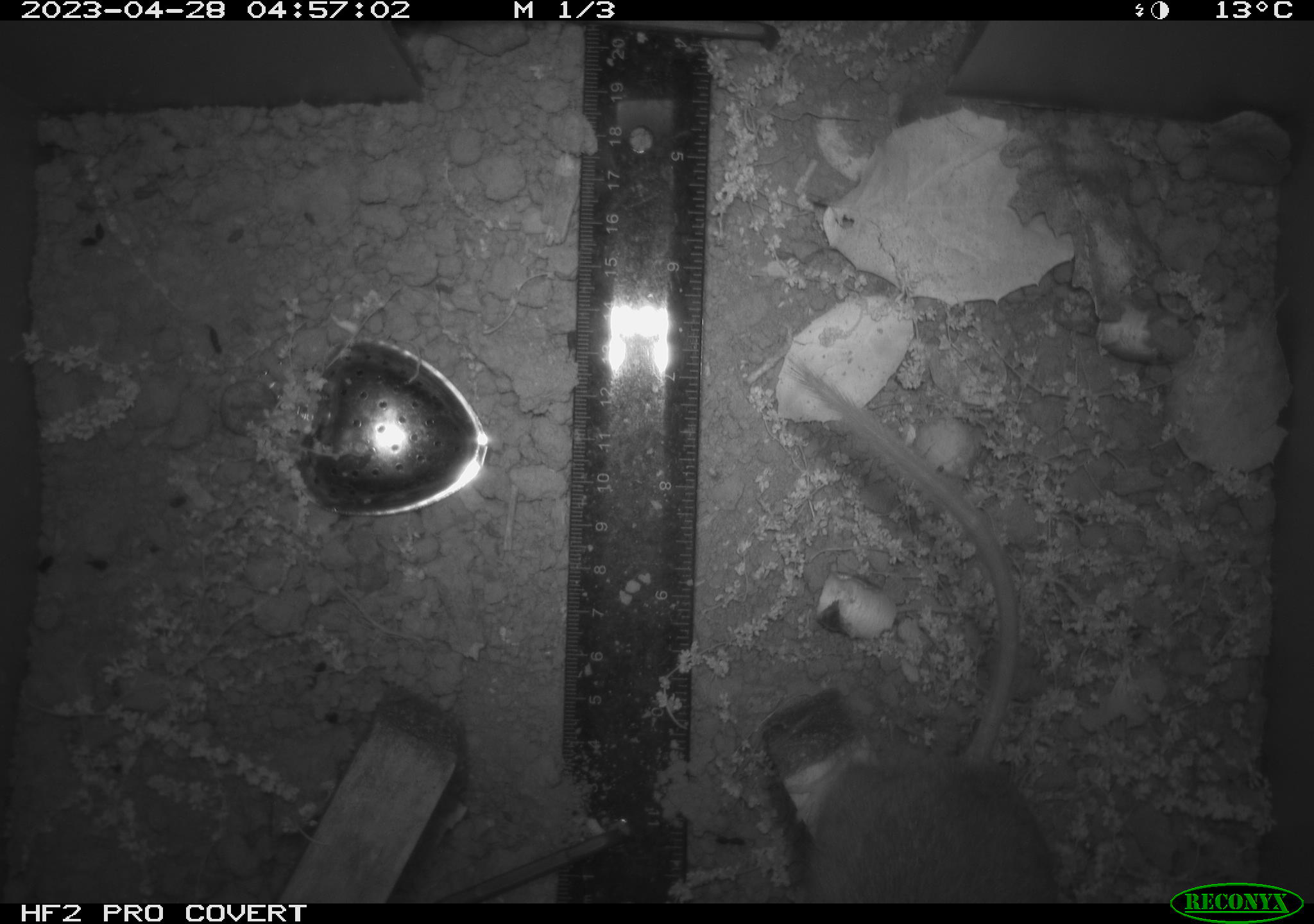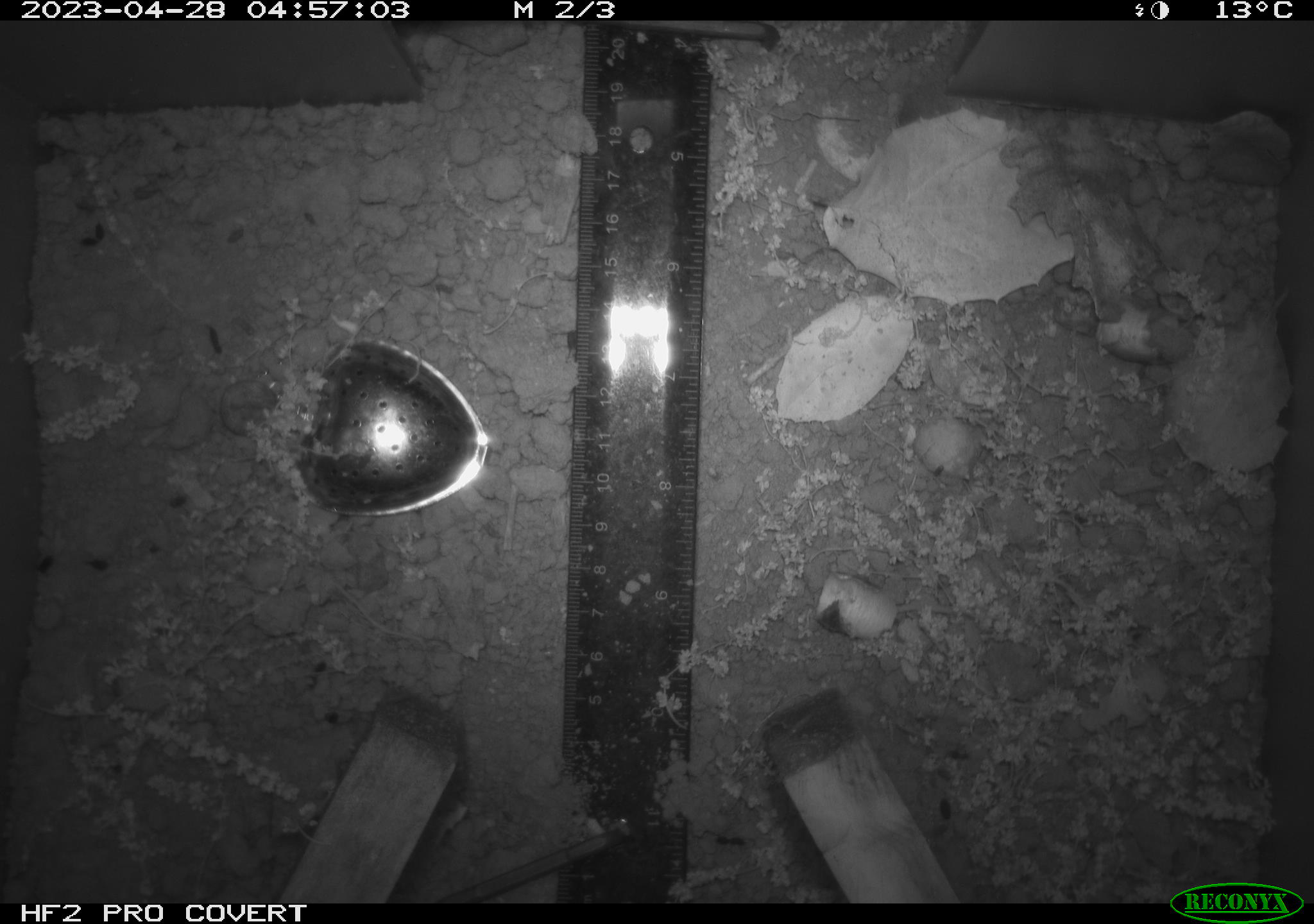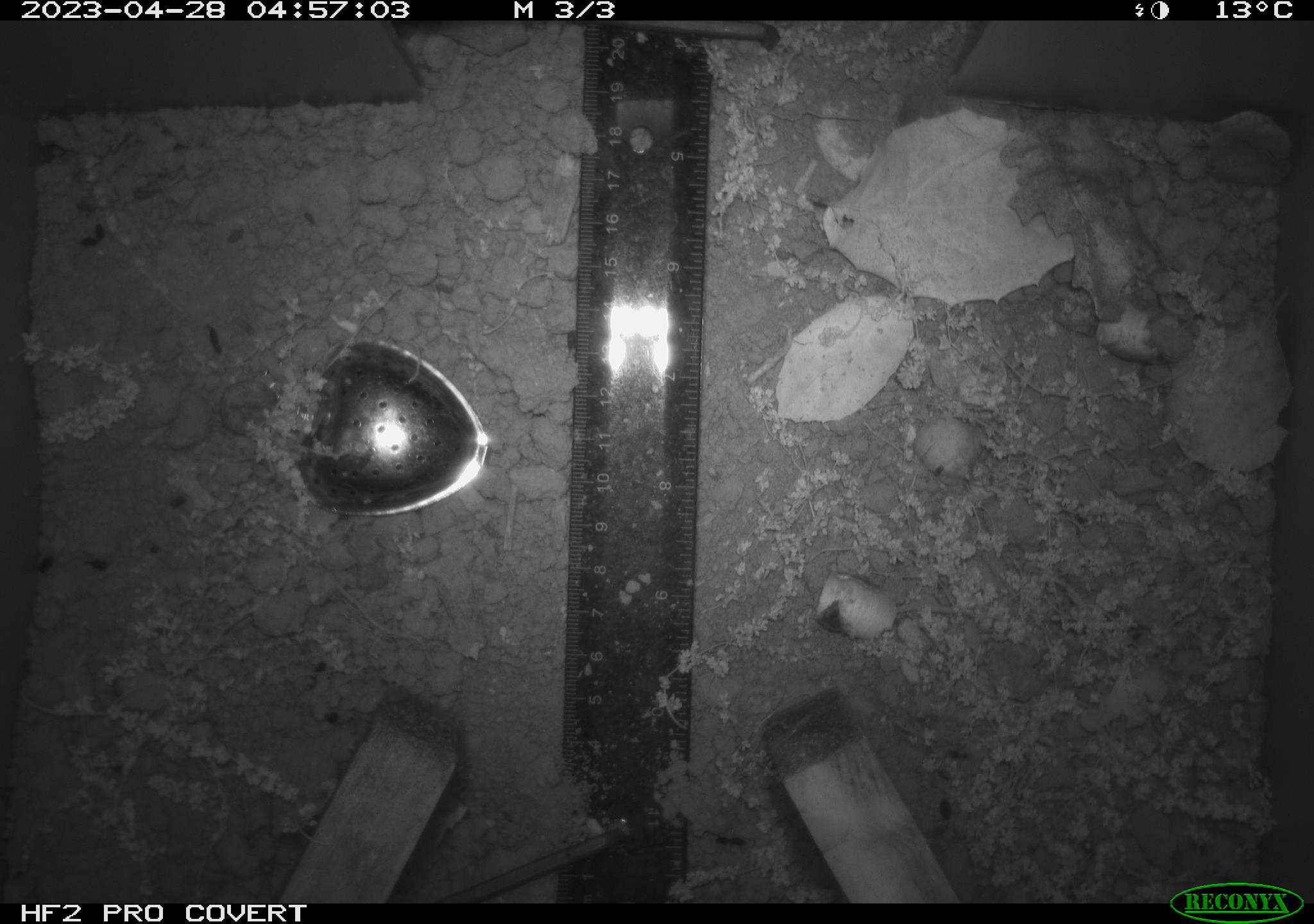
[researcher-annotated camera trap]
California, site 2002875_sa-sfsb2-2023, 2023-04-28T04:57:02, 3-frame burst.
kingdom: Animalia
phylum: Chordata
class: Mammalia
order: Rodentia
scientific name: Rodentia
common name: mouse species